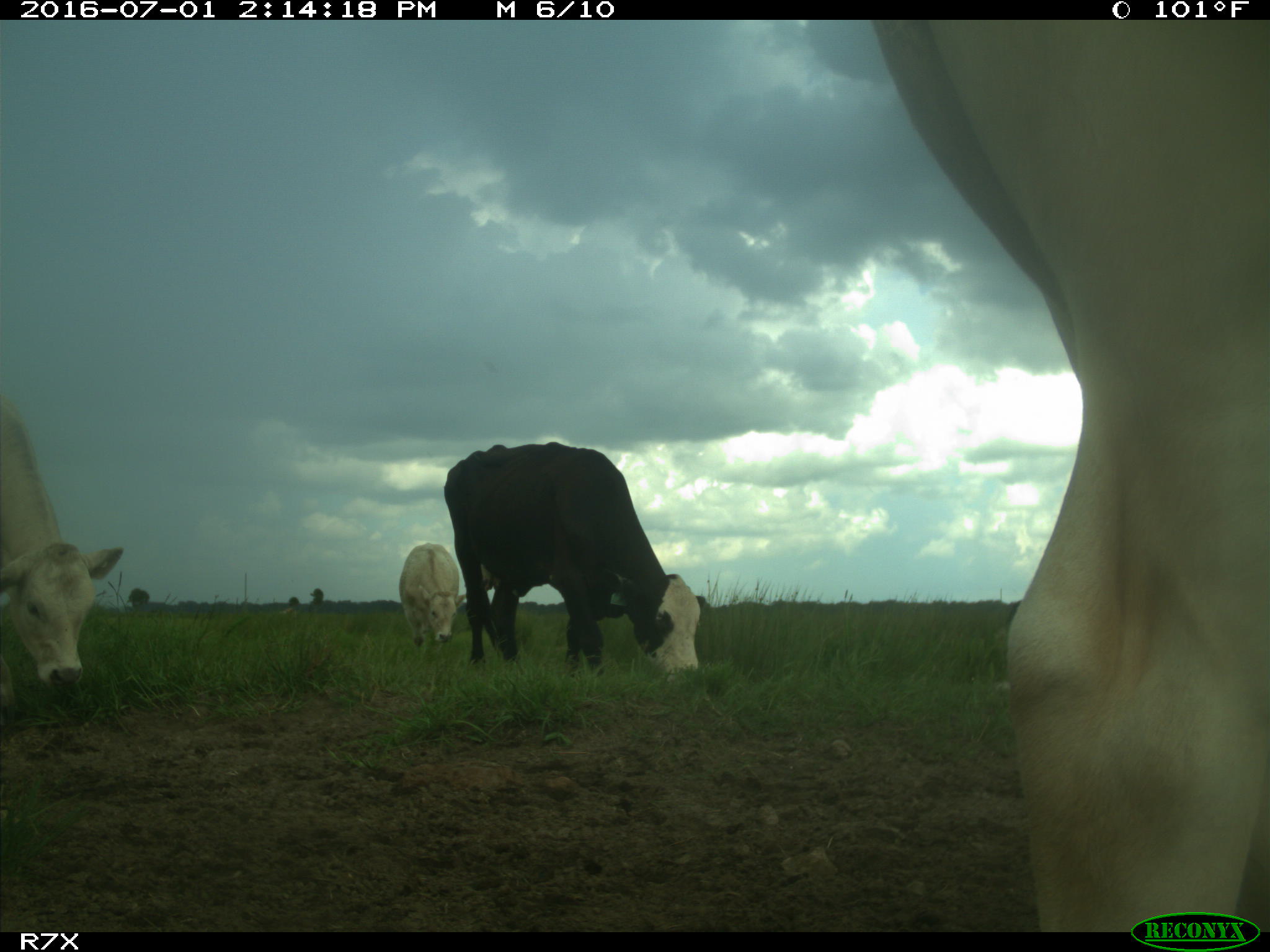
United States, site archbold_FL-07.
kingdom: Animalia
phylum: Chordata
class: Mammalia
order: Artiodactyla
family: Bovidae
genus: Bos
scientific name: Bos taurus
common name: domestic cow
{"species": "Bos taurus (domestic cow)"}